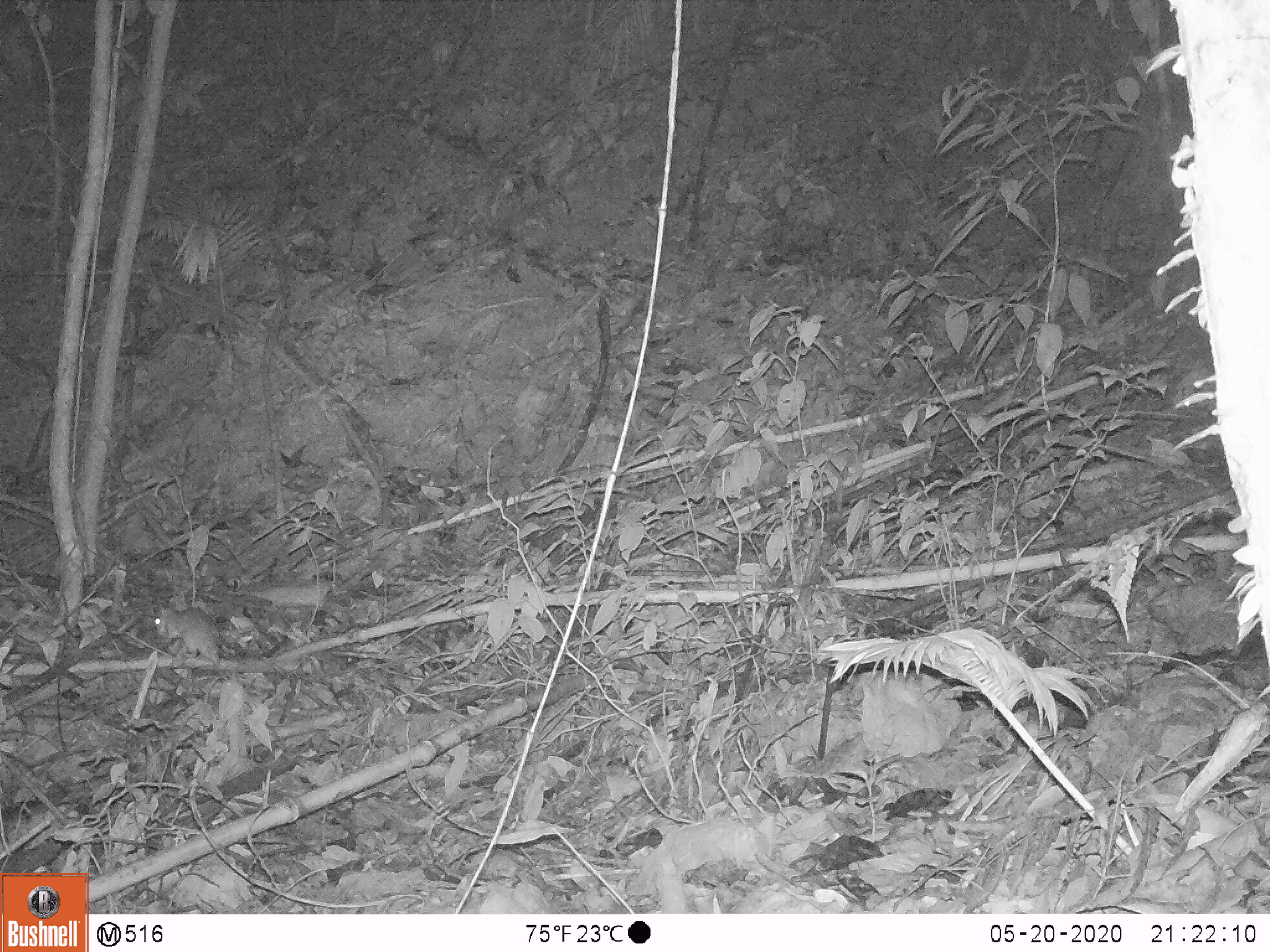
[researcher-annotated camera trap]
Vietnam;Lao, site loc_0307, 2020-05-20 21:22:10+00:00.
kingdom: Animalia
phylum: Chordata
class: Mammalia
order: Rodentia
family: Muridae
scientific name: Muridae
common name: old-world mice and rats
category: unidentified murid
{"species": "unidentified murid (old-world mice and rats) (Muridae)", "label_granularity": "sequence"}